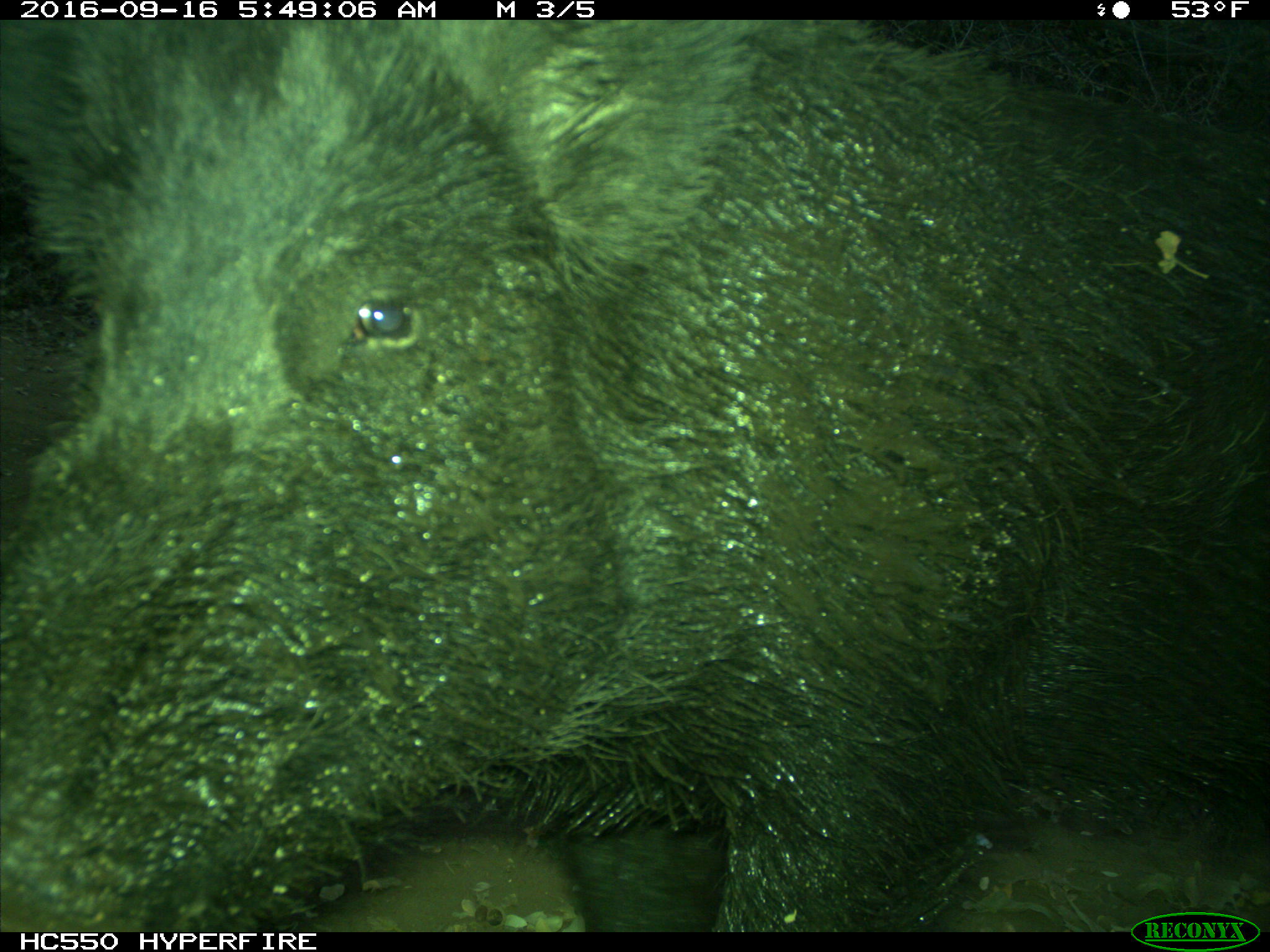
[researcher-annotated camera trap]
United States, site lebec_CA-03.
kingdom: Animalia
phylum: Chordata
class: Mammalia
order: Artiodactyla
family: Suidae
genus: Sus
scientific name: Sus scrofa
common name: wild boar